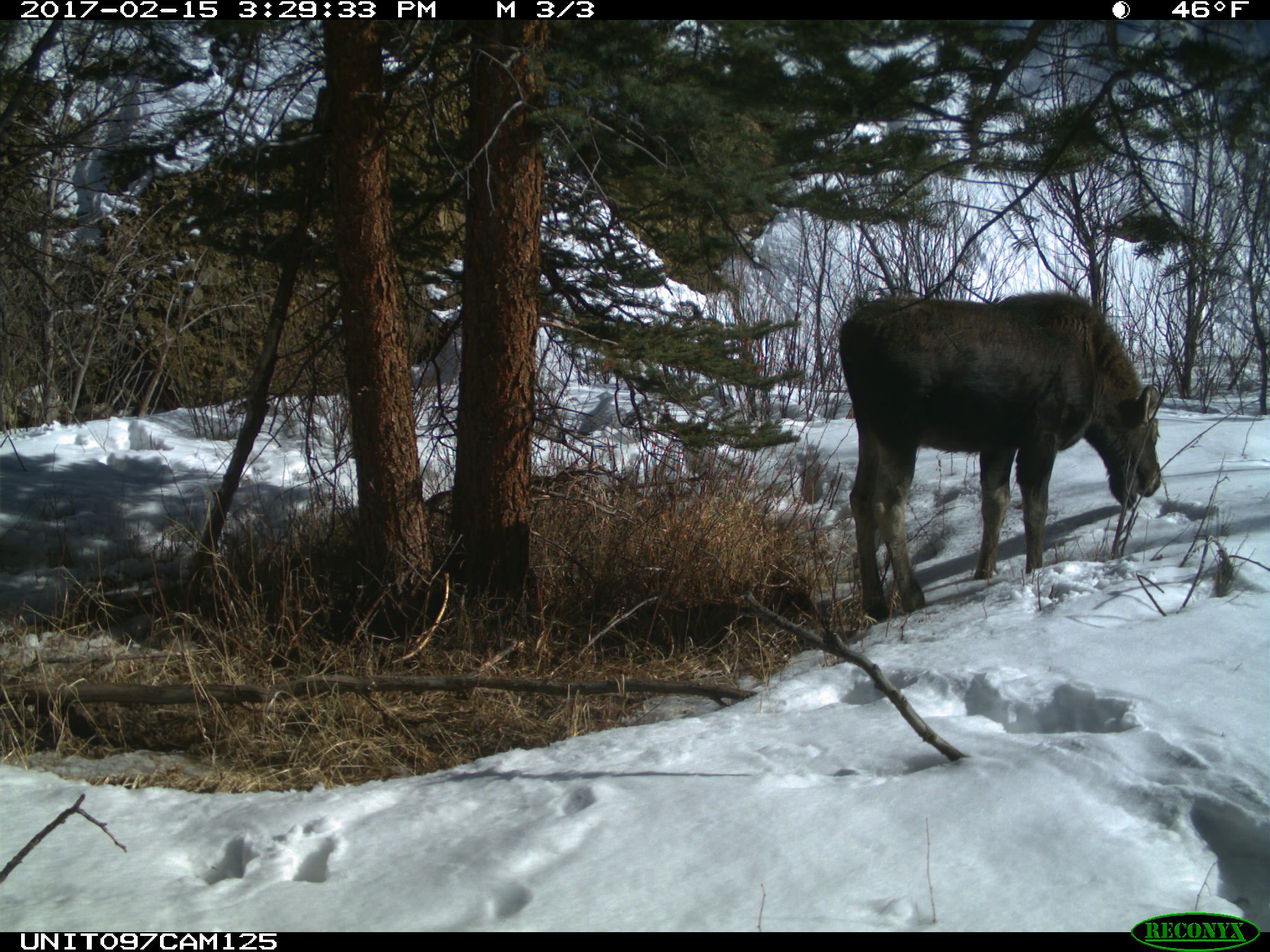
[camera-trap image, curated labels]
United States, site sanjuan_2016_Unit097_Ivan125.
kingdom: Animalia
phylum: Chordata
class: Mammalia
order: Artiodactyla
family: Cervidae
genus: Alces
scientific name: Alces alces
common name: moose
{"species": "Alces alces (moose)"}